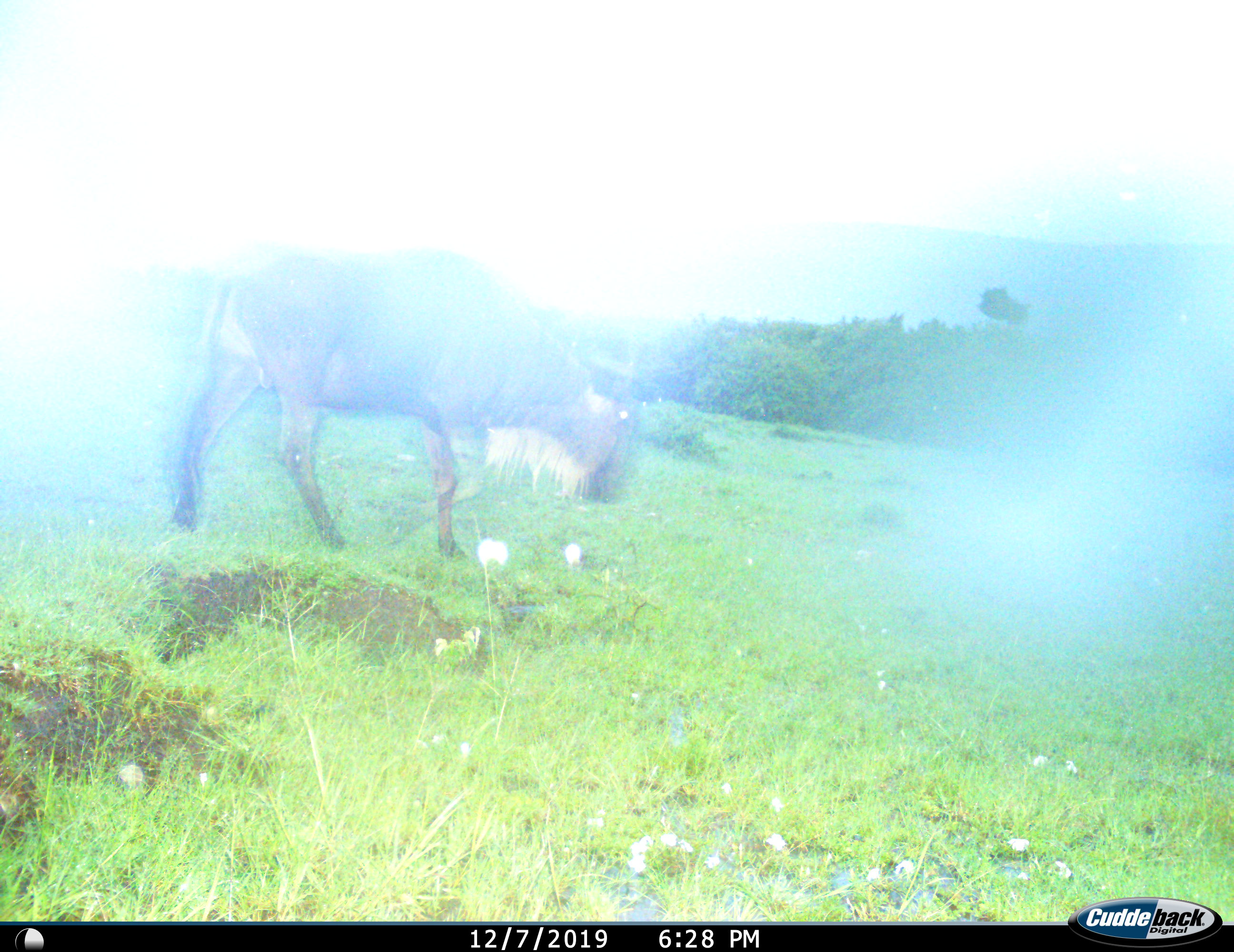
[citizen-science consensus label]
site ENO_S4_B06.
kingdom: Animalia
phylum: Chordata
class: Mammalia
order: Artiodactyla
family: Bovidae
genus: Connochaetes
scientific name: Connochaetes taurinus taurinus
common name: blue wildebeest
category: wildebeestblue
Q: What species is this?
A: Wildebeestblue (blue wildebeest) (Connochaetes taurinus taurinus).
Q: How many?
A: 1.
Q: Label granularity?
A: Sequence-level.